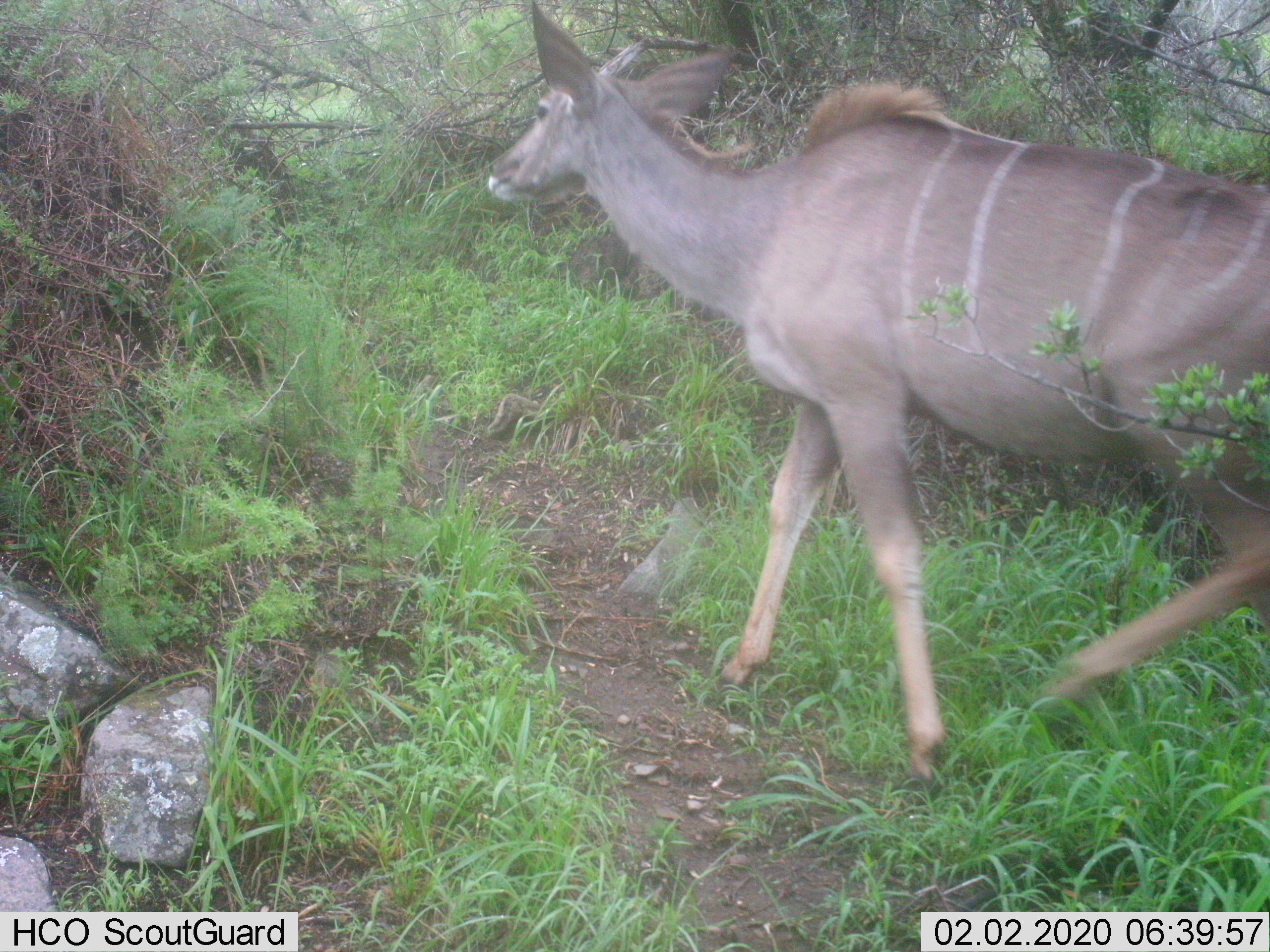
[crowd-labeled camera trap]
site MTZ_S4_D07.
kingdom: Animalia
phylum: Chordata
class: Mammalia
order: Artiodactyla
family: Bovidae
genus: Tragelaphus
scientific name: Tragelaphus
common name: kudu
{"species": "kudu (Tragelaphus)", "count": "1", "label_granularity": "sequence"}